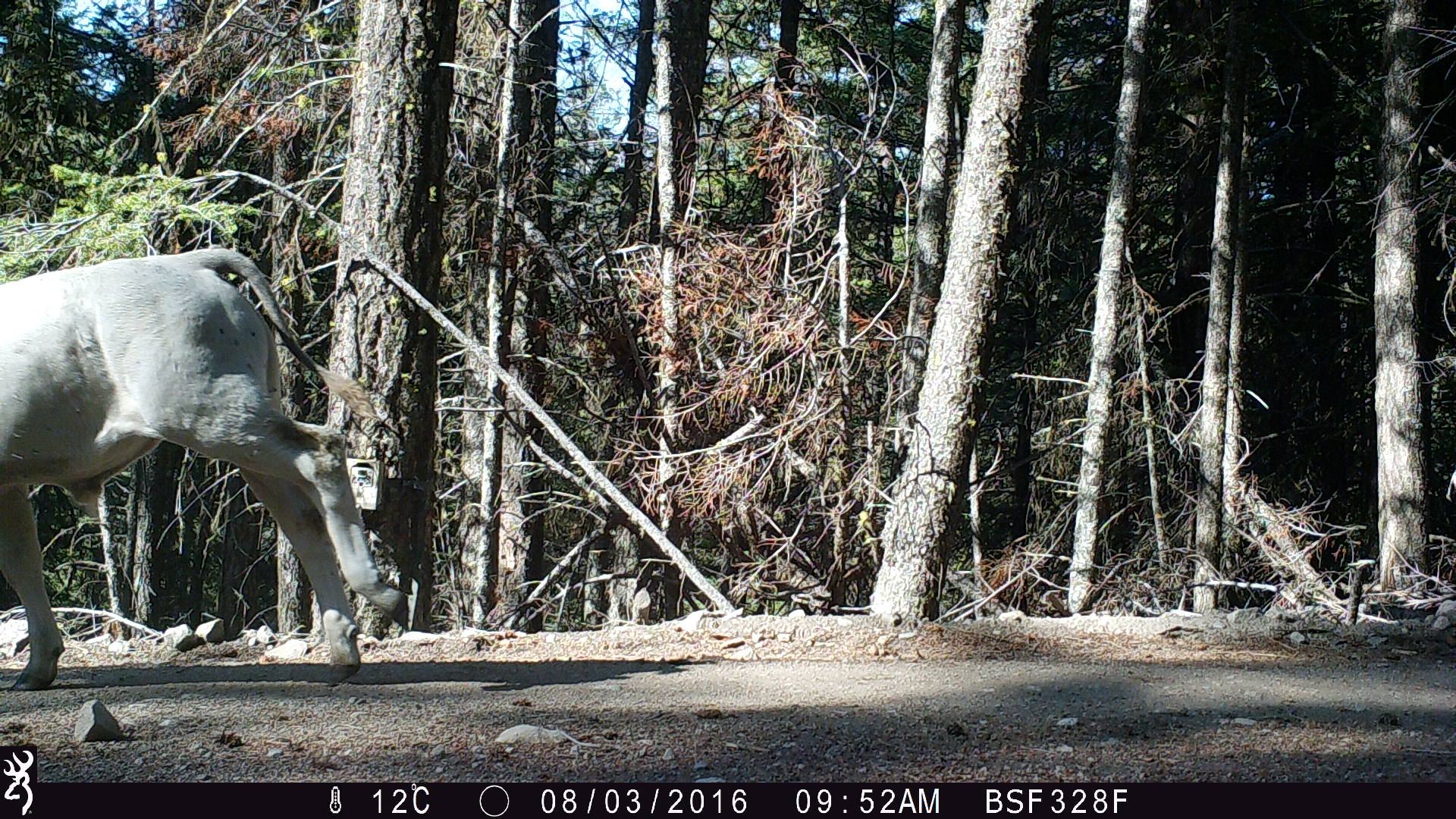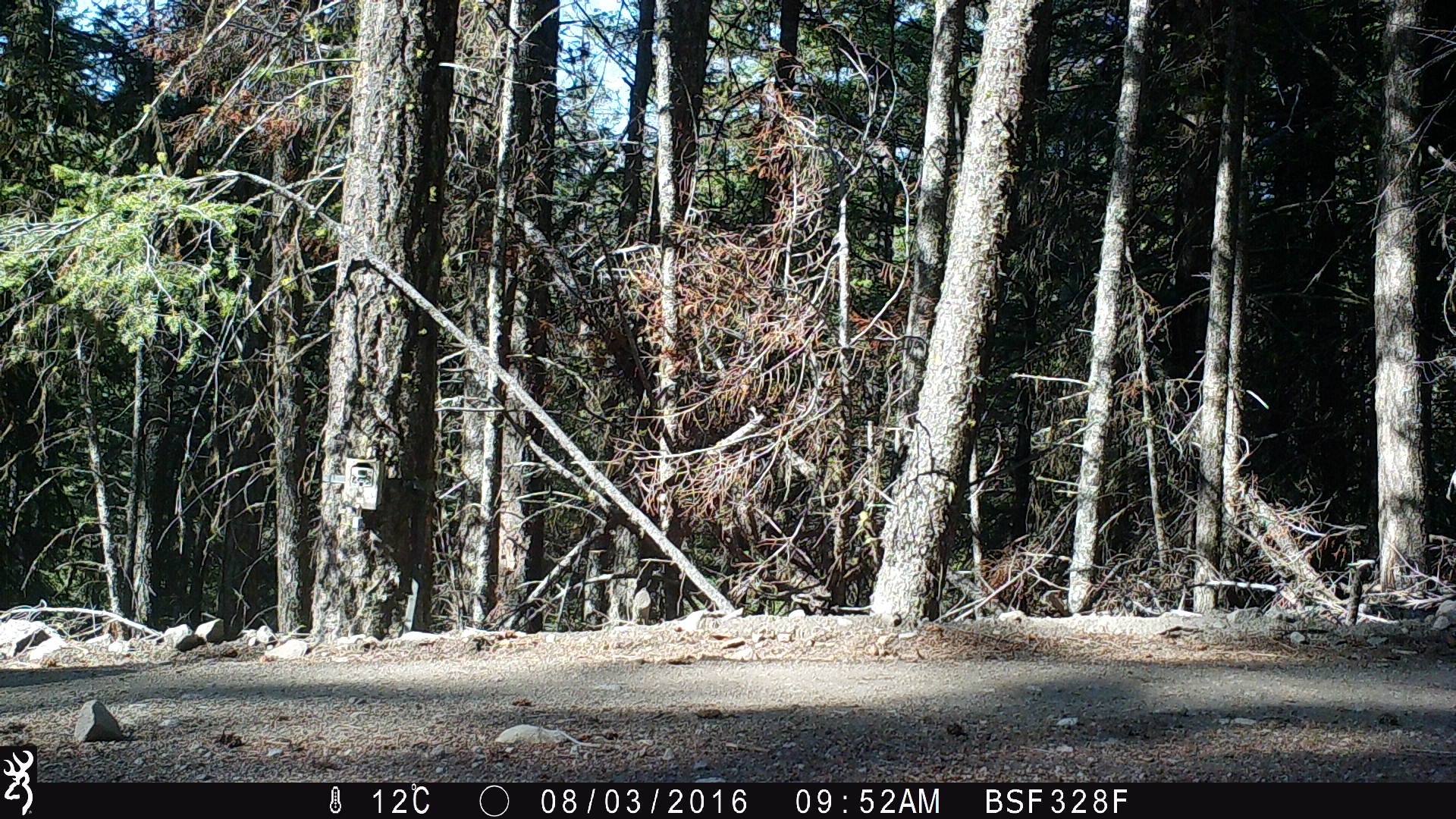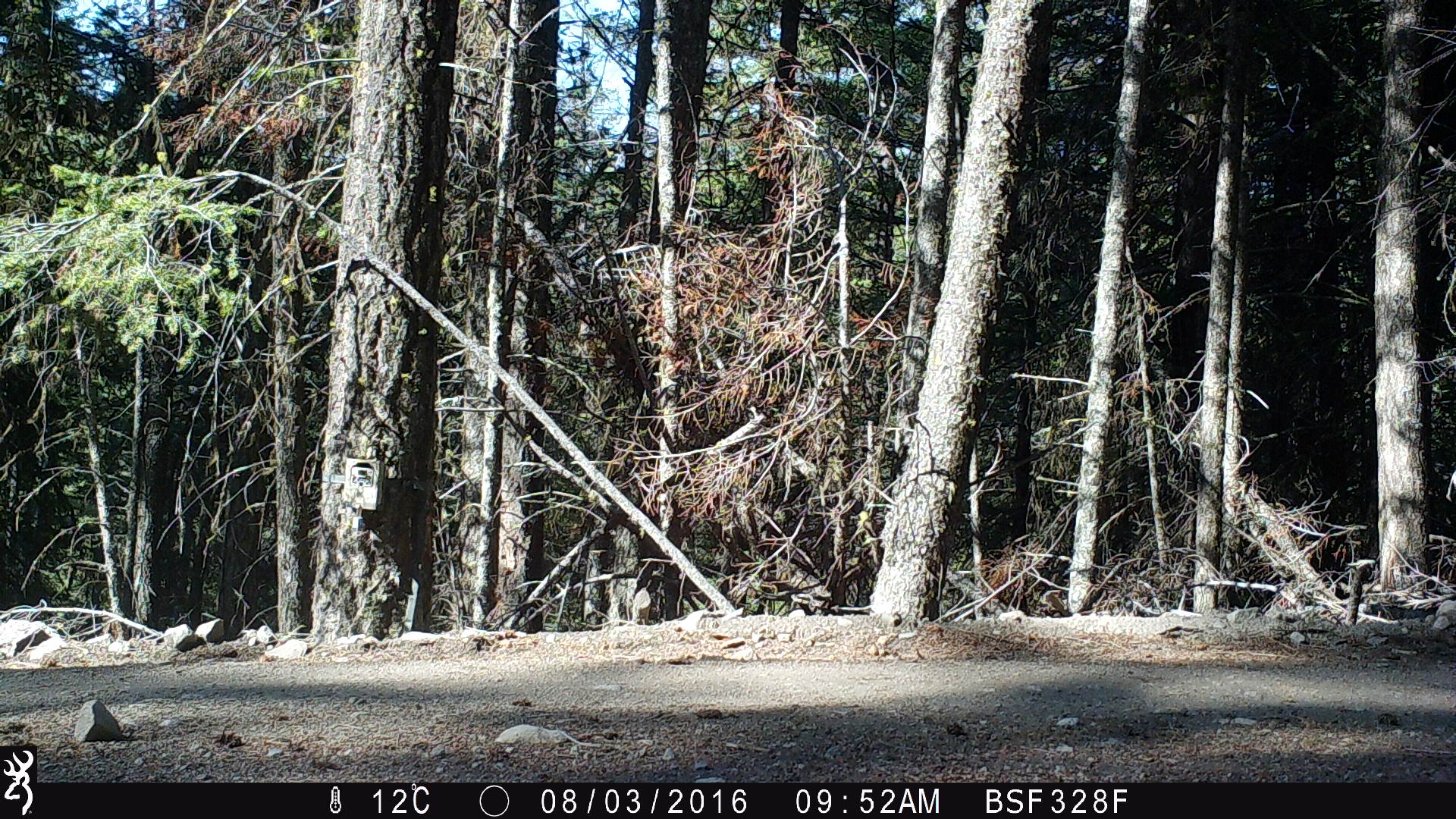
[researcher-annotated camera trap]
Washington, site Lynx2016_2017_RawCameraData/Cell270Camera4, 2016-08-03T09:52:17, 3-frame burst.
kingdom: Animalia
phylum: Chordata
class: Mammalia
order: Artiodactyla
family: Bovidae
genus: Bos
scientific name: Bos taurus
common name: domestic cattle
Domestic cattle (Bos taurus). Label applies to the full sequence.